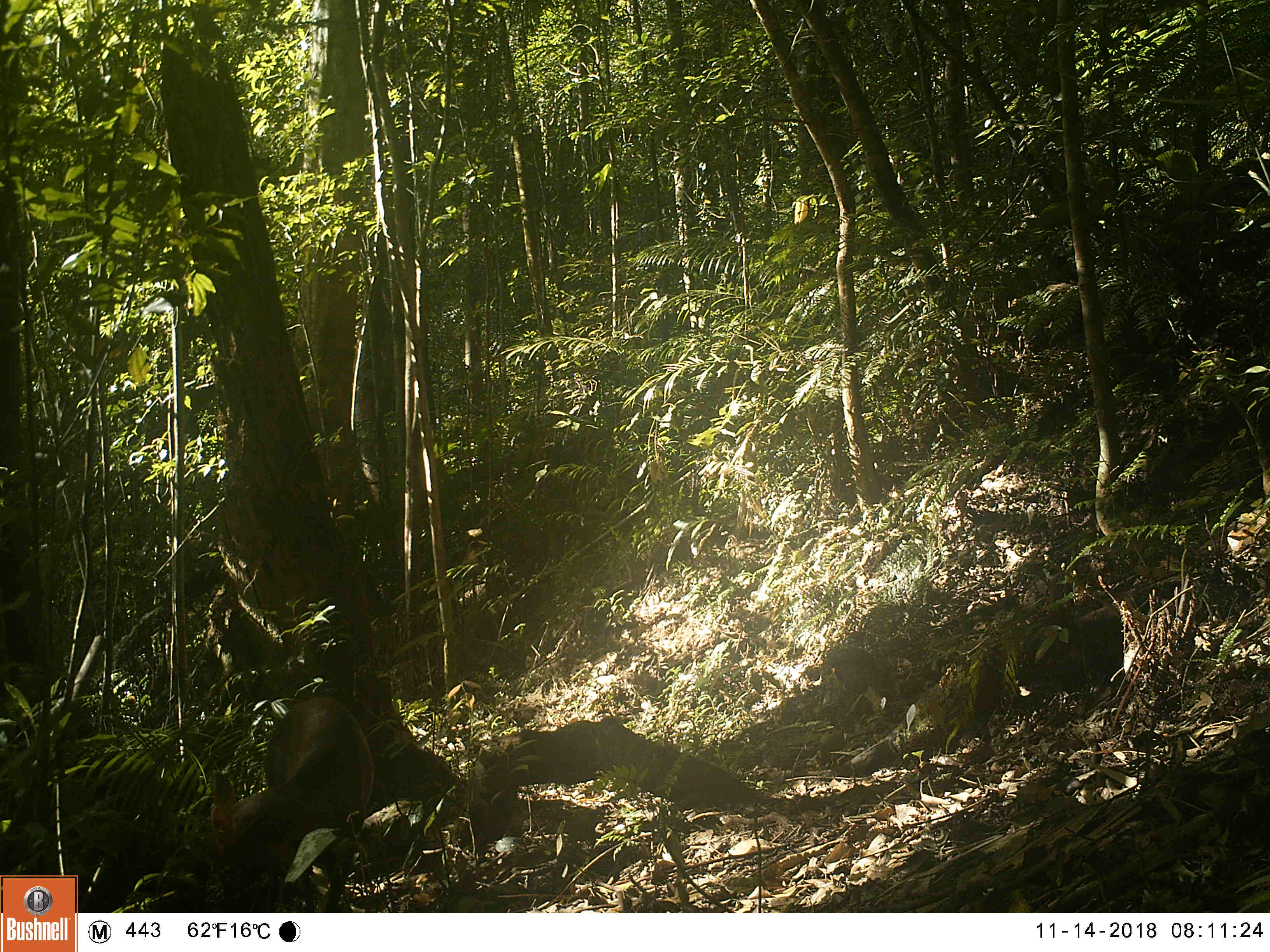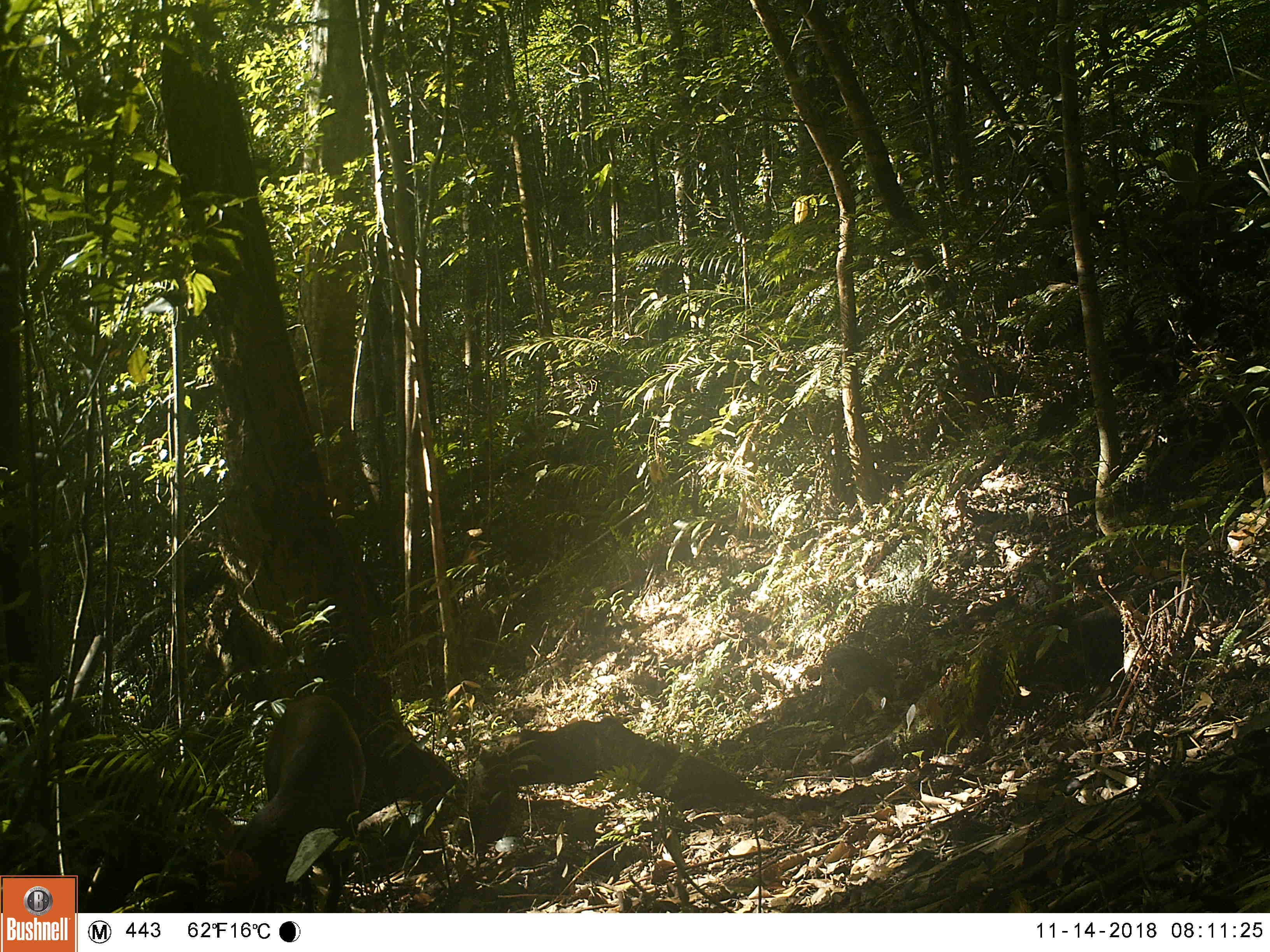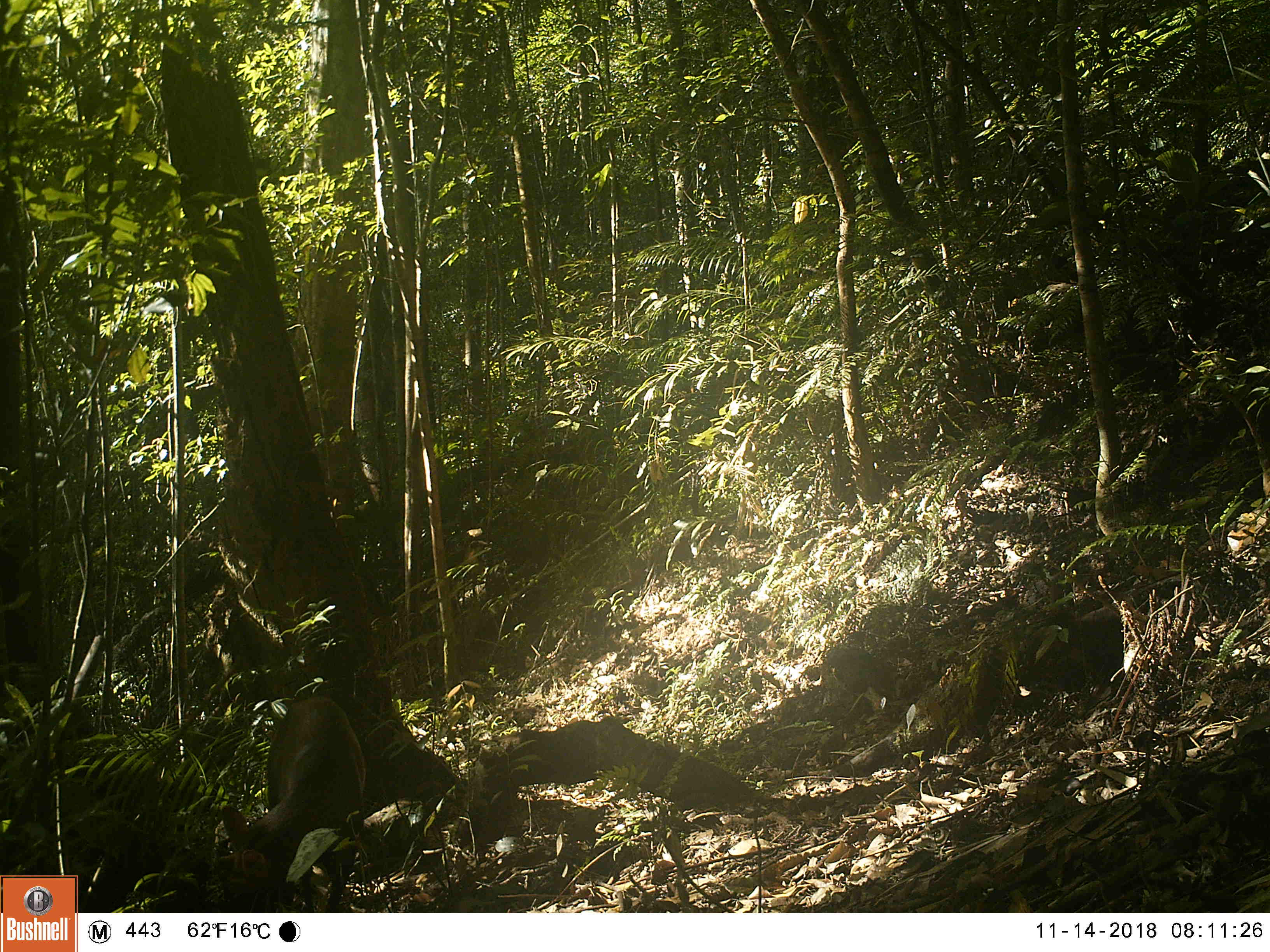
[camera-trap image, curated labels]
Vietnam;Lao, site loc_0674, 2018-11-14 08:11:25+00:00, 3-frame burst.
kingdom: Animalia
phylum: Chordata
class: Mammalia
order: Artiodactyla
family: Cervidae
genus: Muntiacus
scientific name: Muntiacus rooseveltorum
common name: roosevelt's muntjac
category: roosevelts muntjac group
Roosevelts muntjac group (roosevelt's muntjac) (Muntiacus rooseveltorum). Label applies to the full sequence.